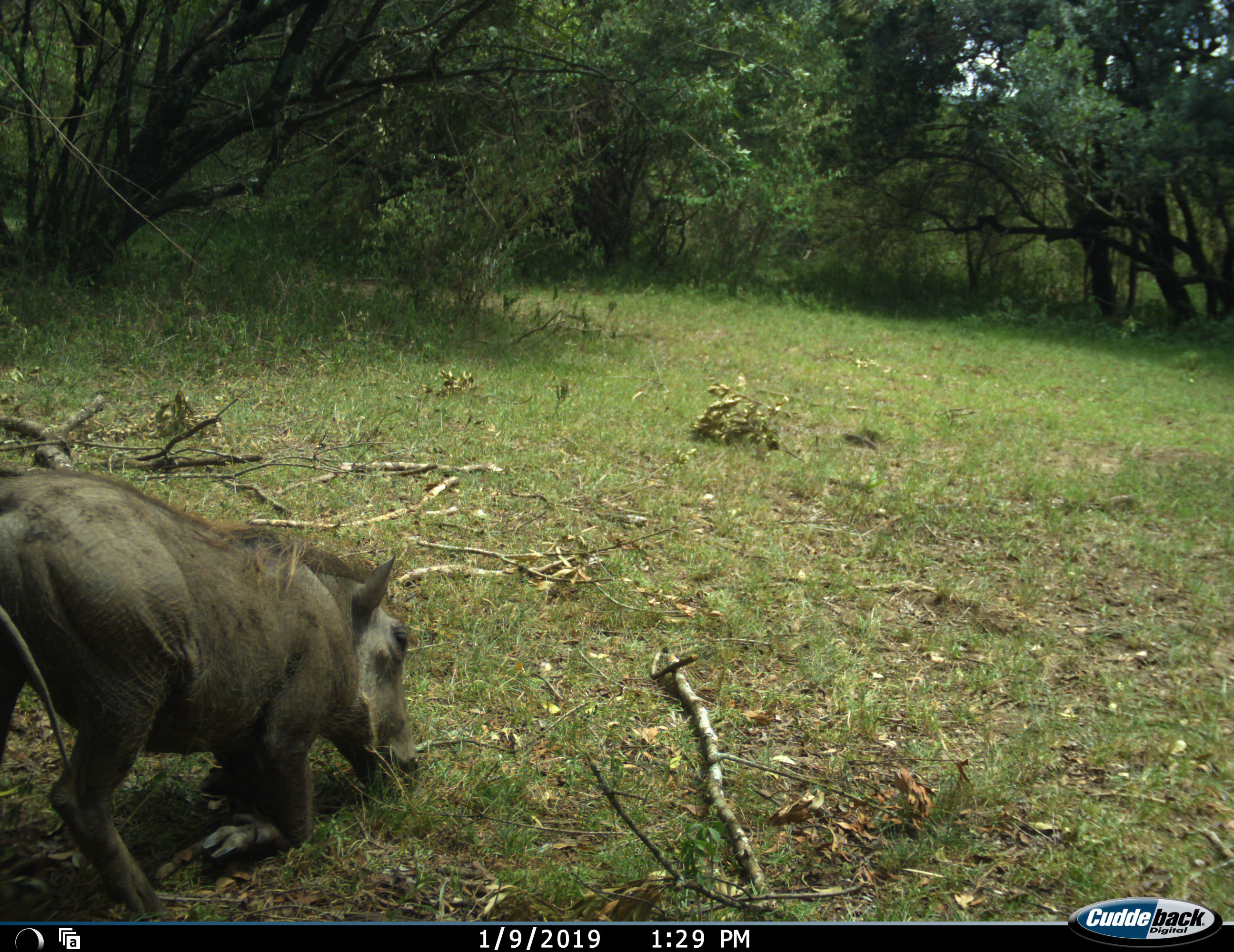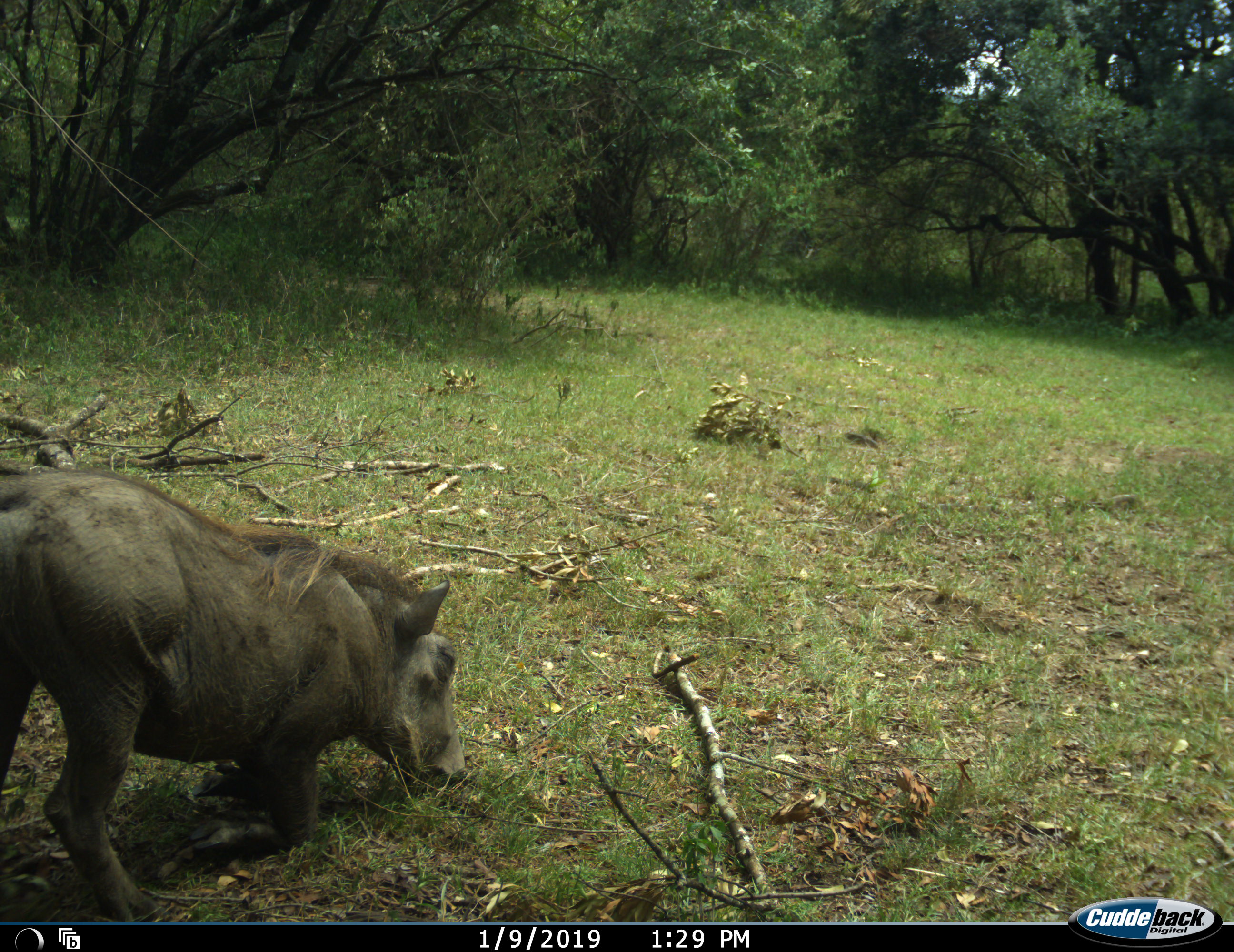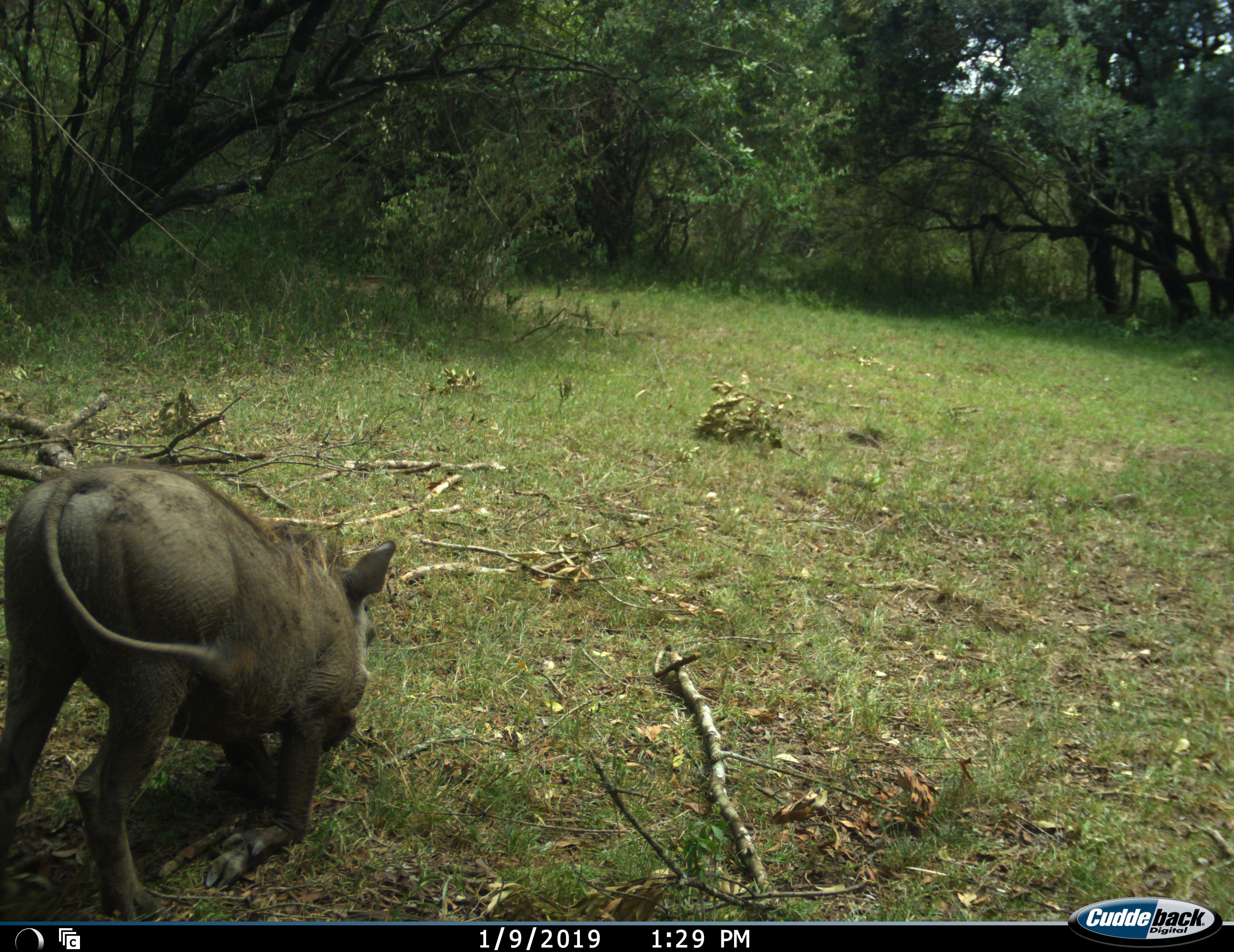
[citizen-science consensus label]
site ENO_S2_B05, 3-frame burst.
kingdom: Animalia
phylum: Chordata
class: Mammalia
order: Artiodactyla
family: Suidae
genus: Phacochoerus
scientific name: Phacochoerus africanus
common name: warthog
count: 1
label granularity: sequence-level